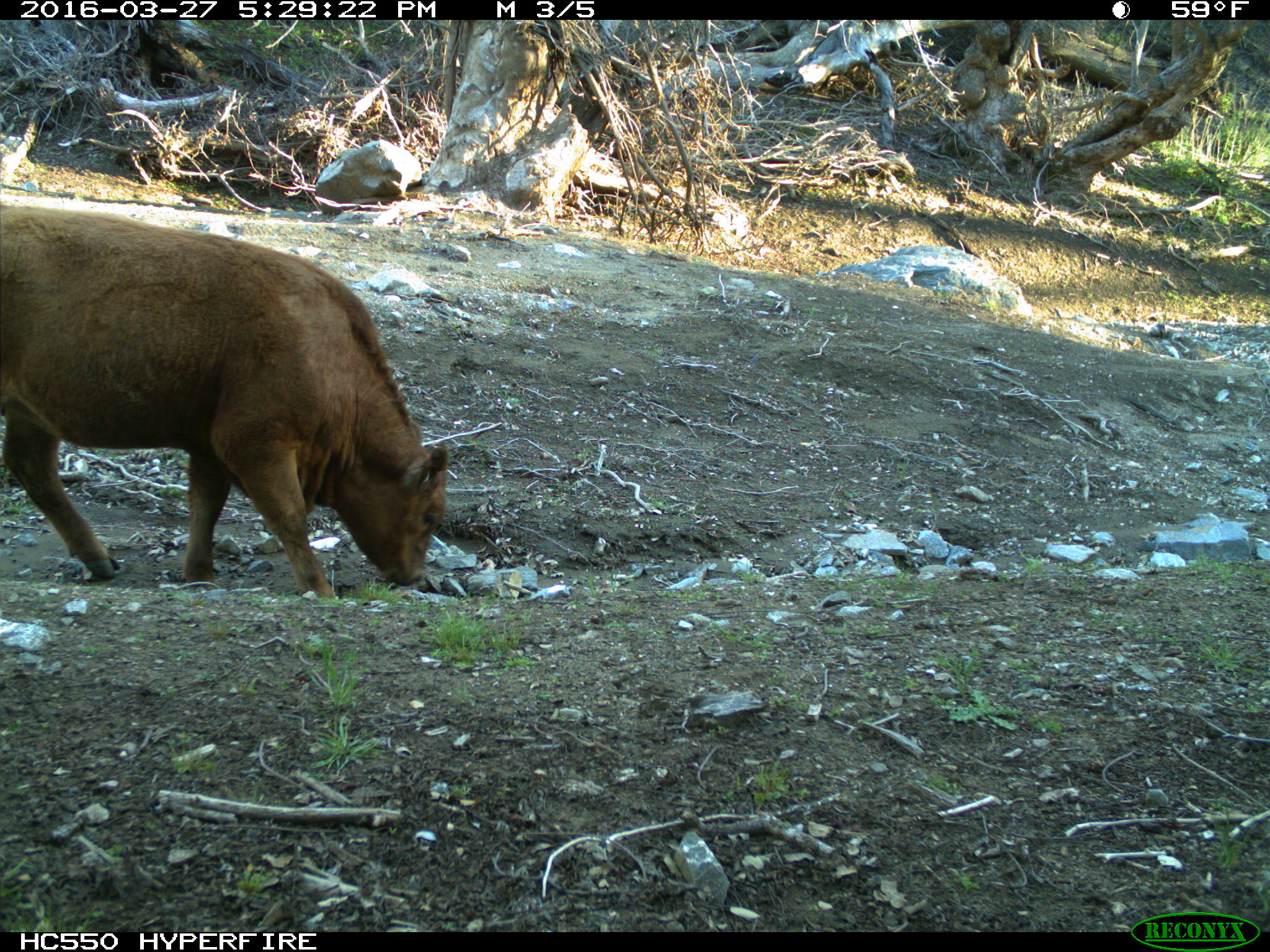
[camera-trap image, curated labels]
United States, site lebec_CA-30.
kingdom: Animalia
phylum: Chordata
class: Mammalia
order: Artiodactyla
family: Bovidae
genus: Bos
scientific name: Bos taurus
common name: domestic cow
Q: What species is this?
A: Bos taurus (domestic cow).